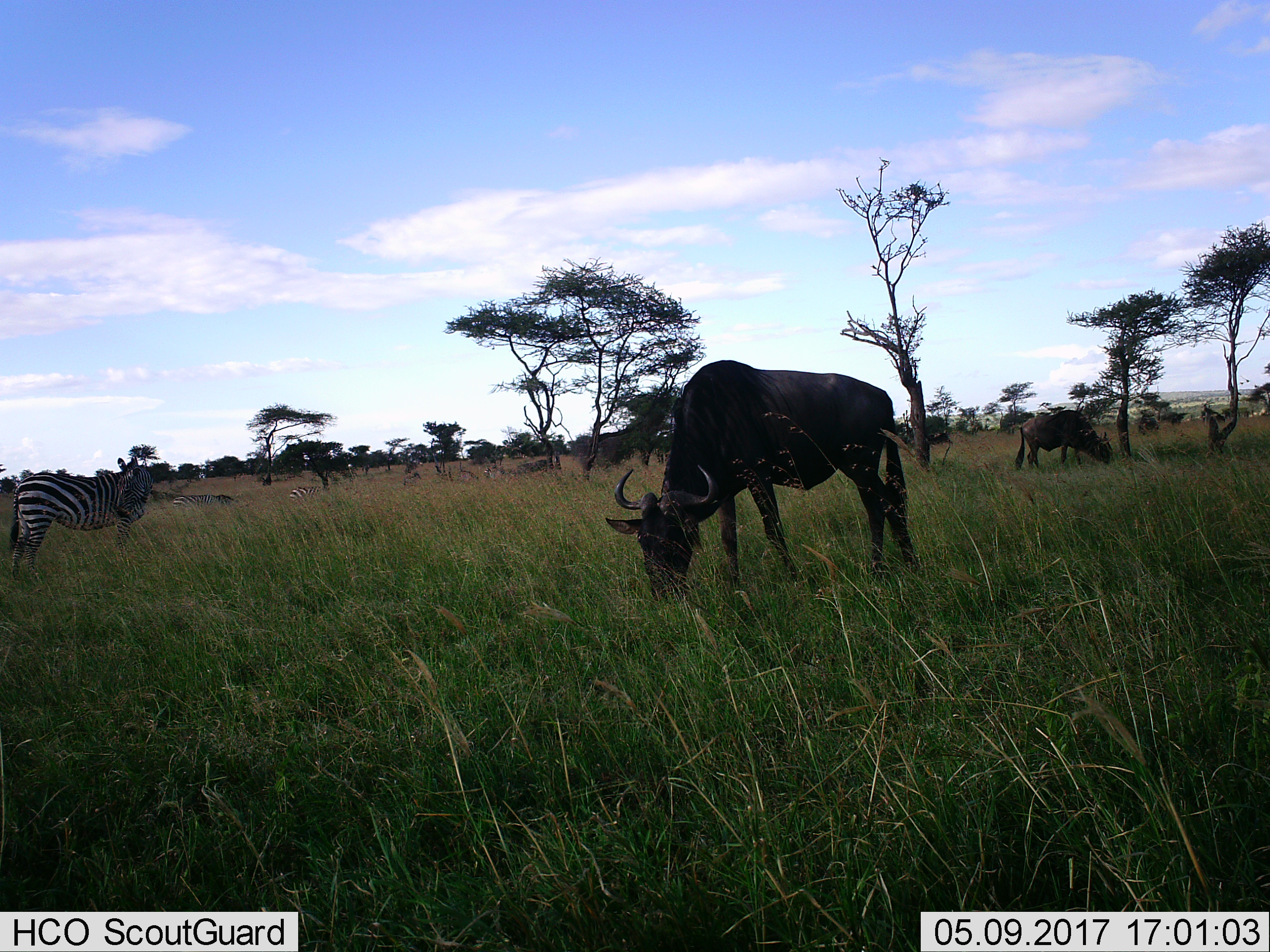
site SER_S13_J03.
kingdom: Animalia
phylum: Chordata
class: Mammalia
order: Artiodactyla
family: Bovidae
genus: Connochaetes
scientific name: Connochaetes taurinus taurinus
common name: blue wildebeest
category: wildebeestblue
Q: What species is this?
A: Wildebeestblue (blue wildebeest) (Connochaetes taurinus taurinus).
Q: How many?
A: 3.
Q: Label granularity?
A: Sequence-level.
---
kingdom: Animalia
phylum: Chordata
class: Mammalia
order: Perissodactyla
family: Equidae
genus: Equus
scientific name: Equus quagga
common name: plains zebra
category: zebraplains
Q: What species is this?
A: Zebraplains (plains zebra) (Equus quagga).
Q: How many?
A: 4.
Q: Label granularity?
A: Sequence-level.